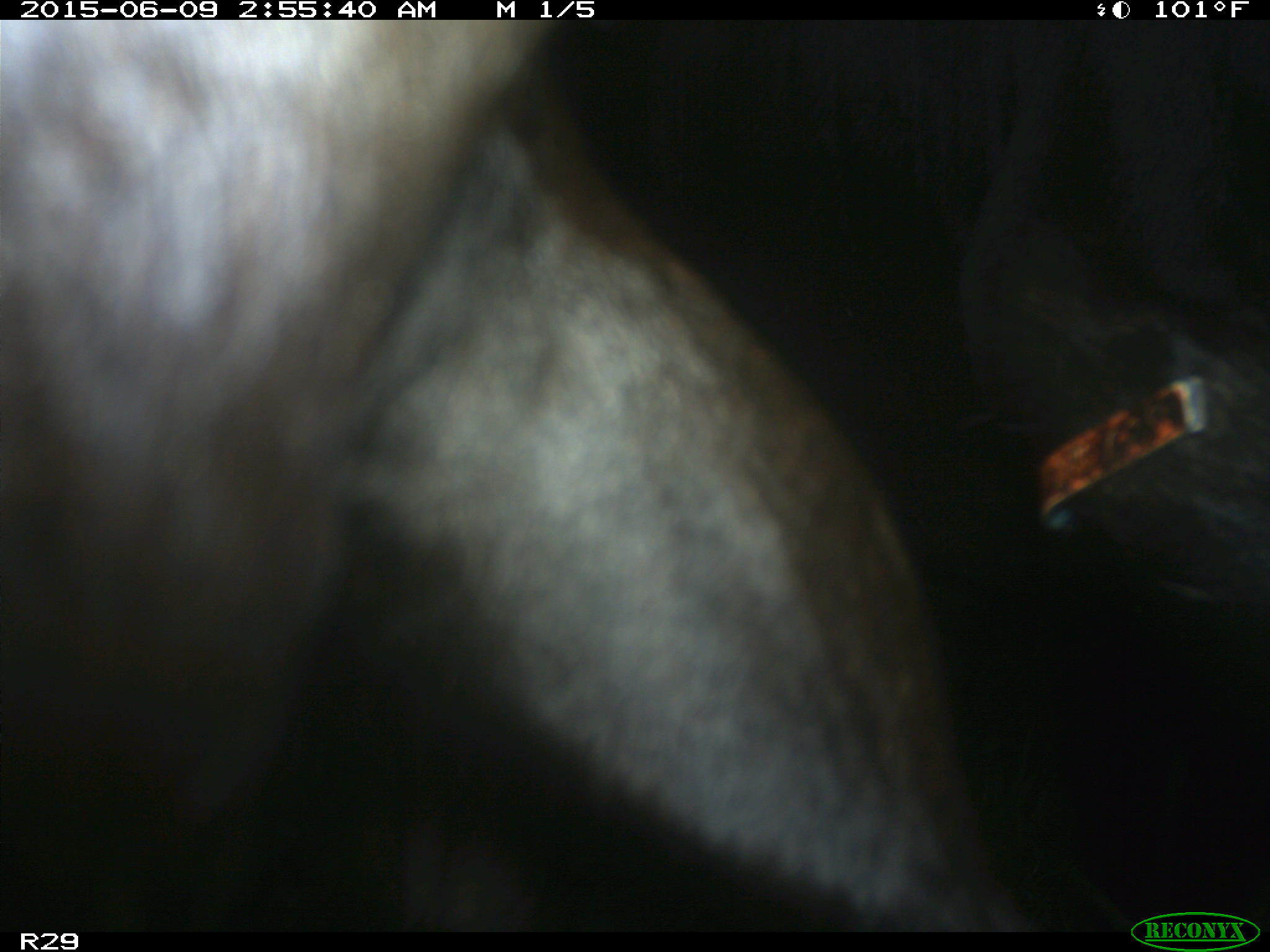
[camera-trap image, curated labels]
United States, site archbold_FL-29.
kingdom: Animalia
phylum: Chordata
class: Mammalia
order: Artiodactyla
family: Bovidae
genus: Bos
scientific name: Bos taurus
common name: domestic cow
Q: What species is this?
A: Bos taurus (domestic cow).